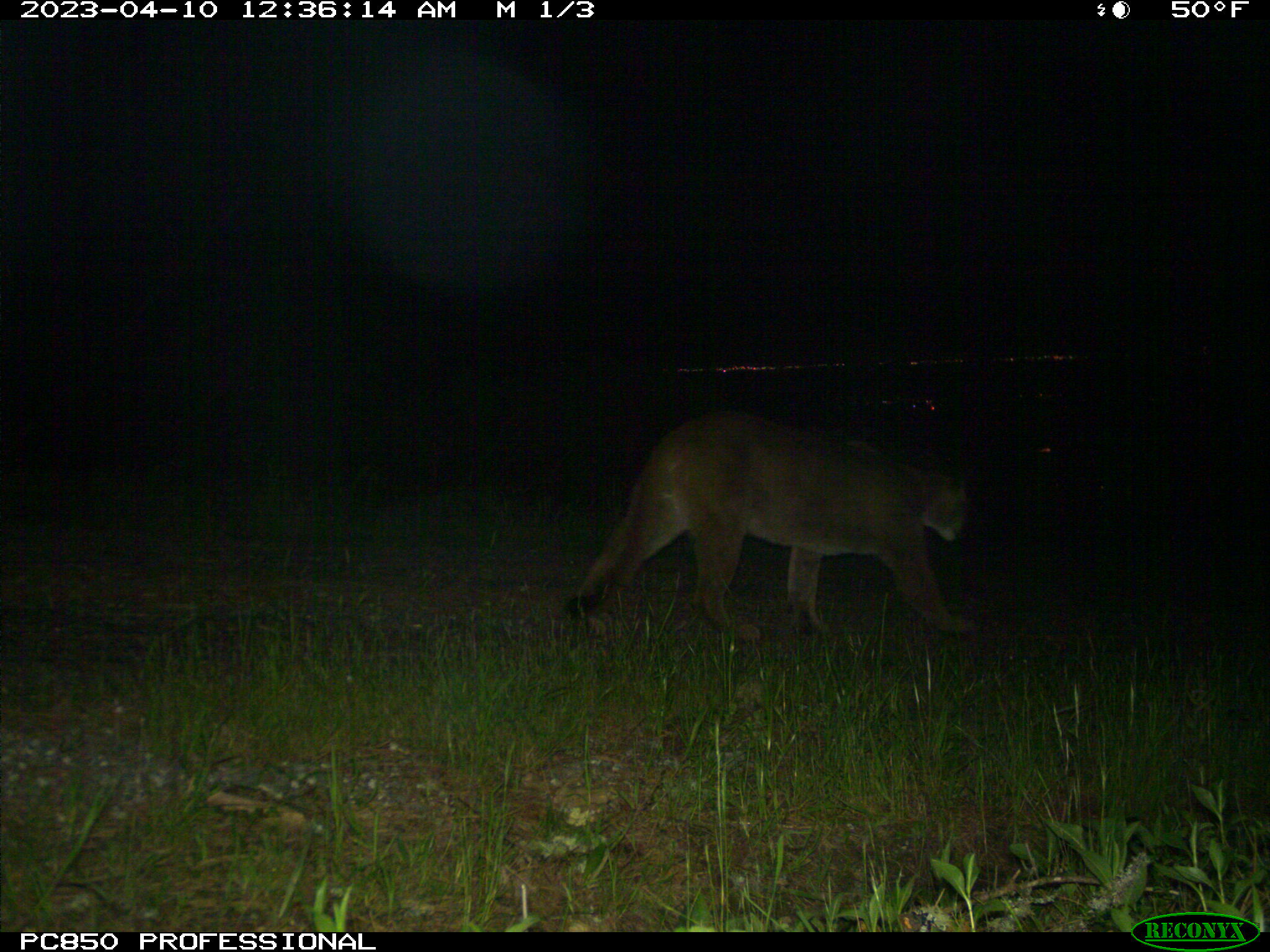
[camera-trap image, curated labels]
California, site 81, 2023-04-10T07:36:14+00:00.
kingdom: Animalia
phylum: Chordata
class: Mammalia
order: Carnivora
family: Felidae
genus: Puma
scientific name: Puma concolor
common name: puma